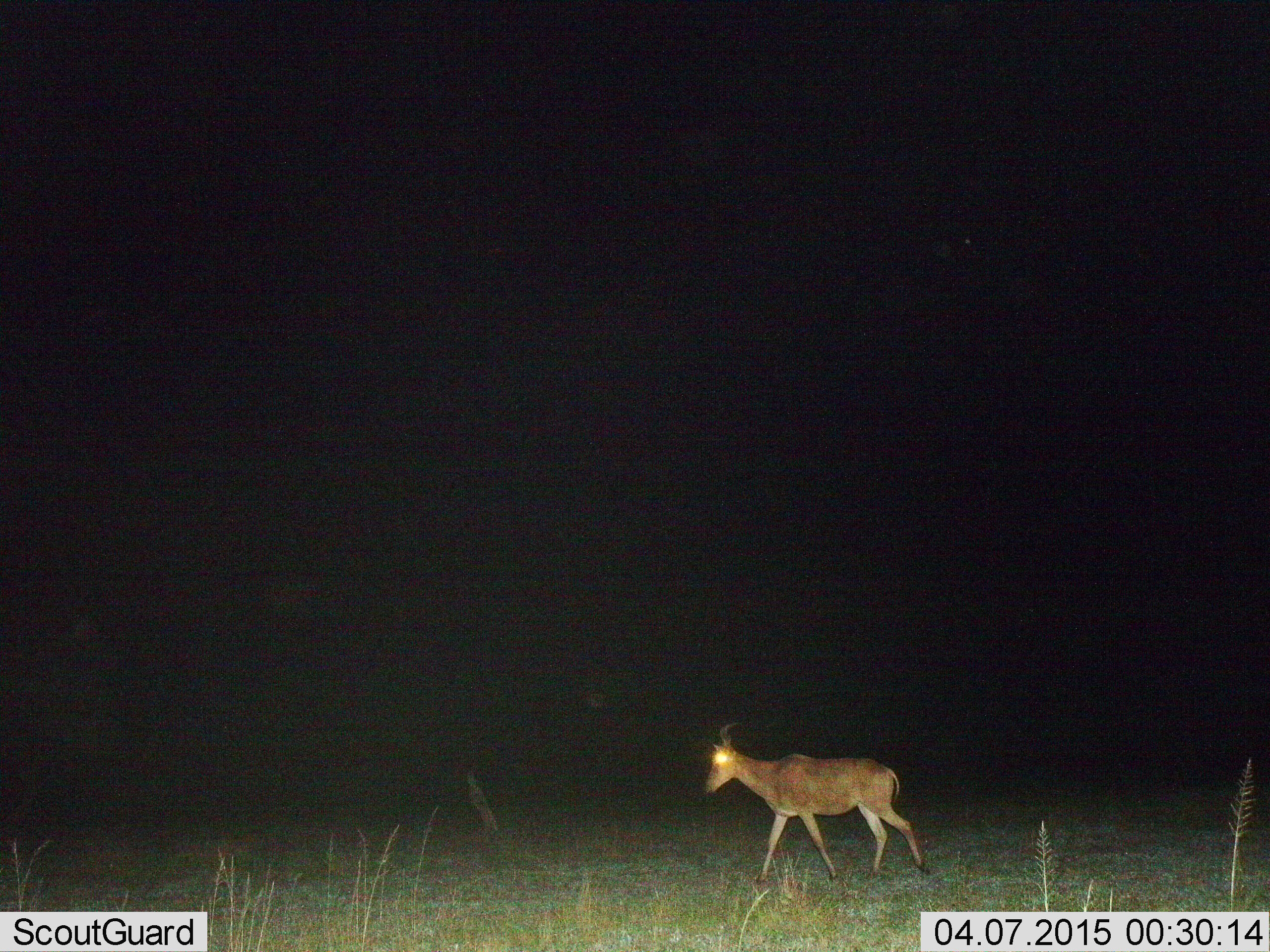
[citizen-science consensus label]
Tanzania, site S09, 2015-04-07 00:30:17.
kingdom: Animalia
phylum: Chordata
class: Mammalia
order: Artiodactyla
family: Bovidae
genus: Alcelaphus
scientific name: Alcelaphus buselaphus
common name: hartebeest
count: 1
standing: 0%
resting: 0%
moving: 100%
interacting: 0%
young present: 0%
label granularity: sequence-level